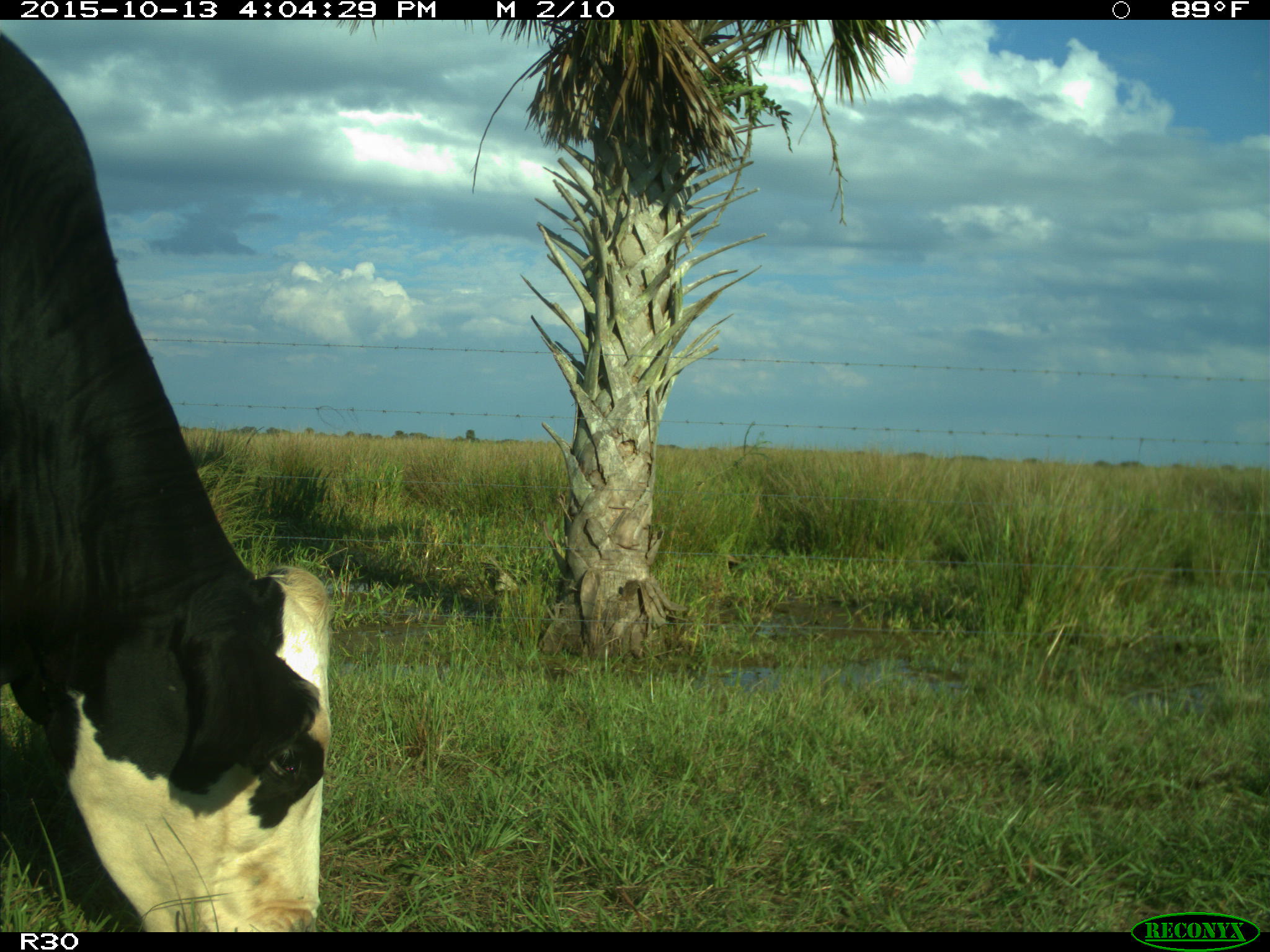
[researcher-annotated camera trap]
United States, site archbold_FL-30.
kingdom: Animalia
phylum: Chordata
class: Mammalia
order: Artiodactyla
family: Bovidae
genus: Bos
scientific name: Bos taurus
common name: domestic cow